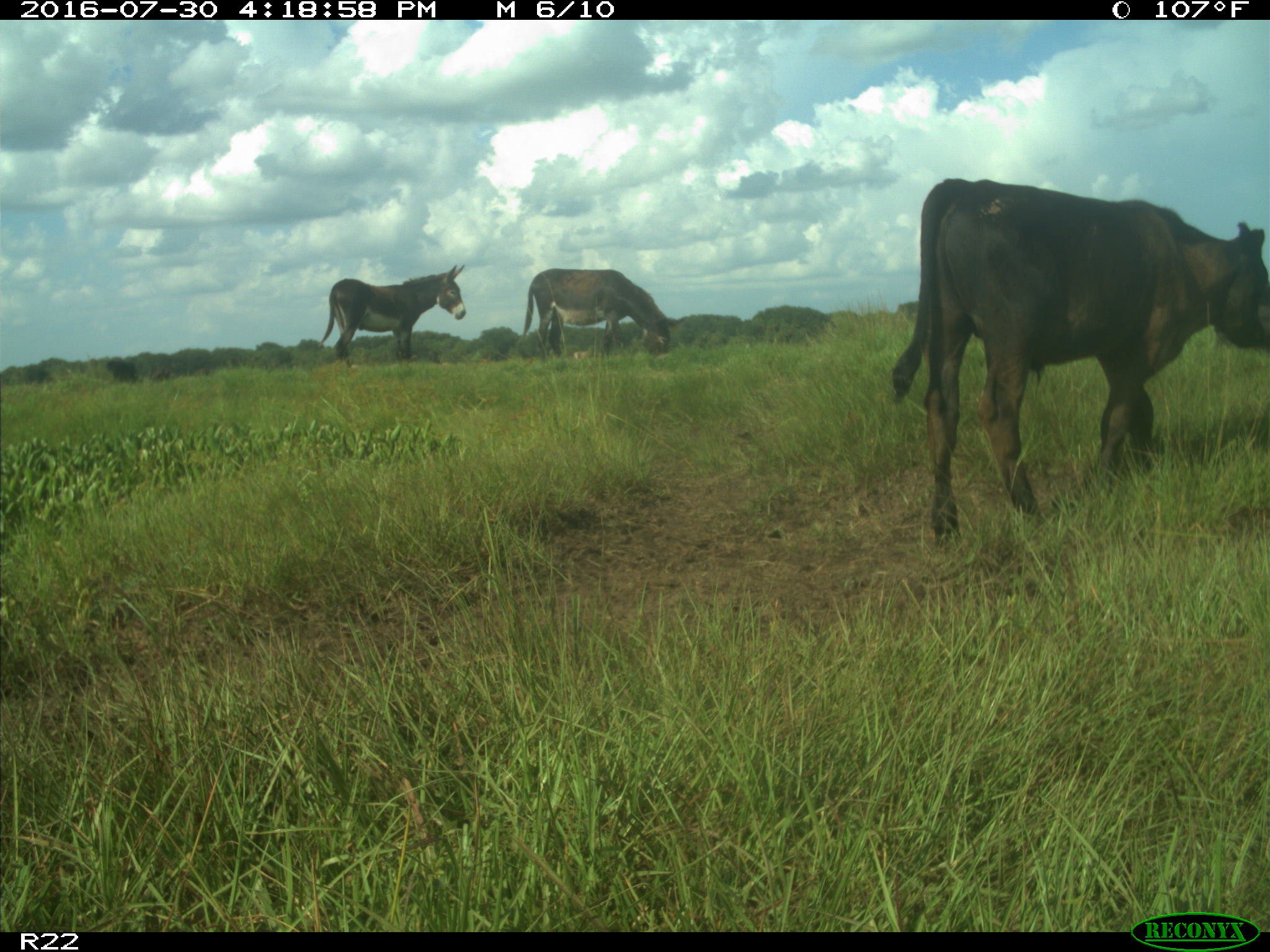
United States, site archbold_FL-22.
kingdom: Animalia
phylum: Chordata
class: Mammalia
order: Artiodactyla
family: Bovidae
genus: Bos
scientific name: Bos taurus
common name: domestic cow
Bos taurus (domestic cow).